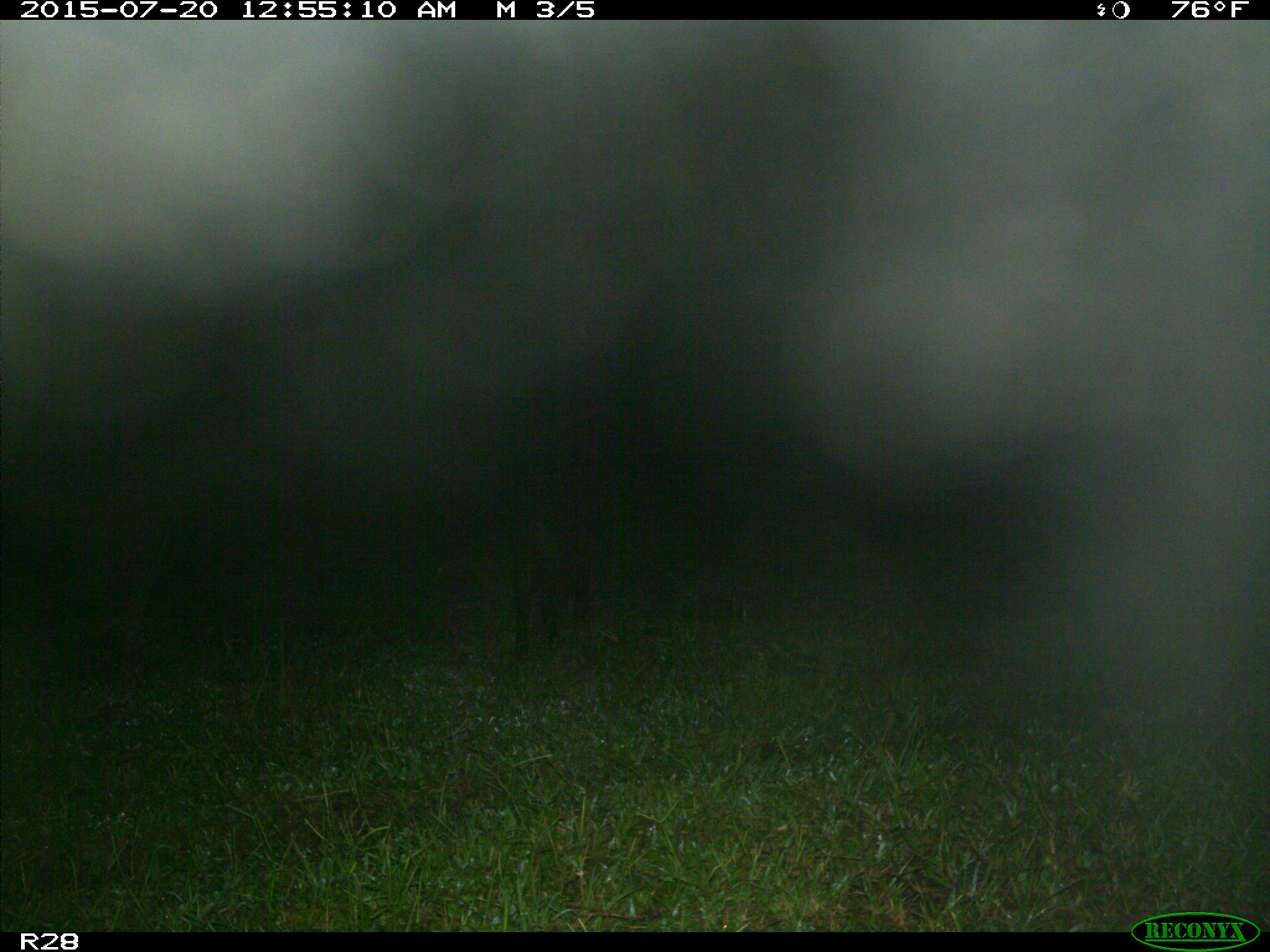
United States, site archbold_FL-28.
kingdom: Animalia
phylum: Chordata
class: Mammalia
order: Artiodactyla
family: Suidae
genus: Sus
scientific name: Sus scrofa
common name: wild boar